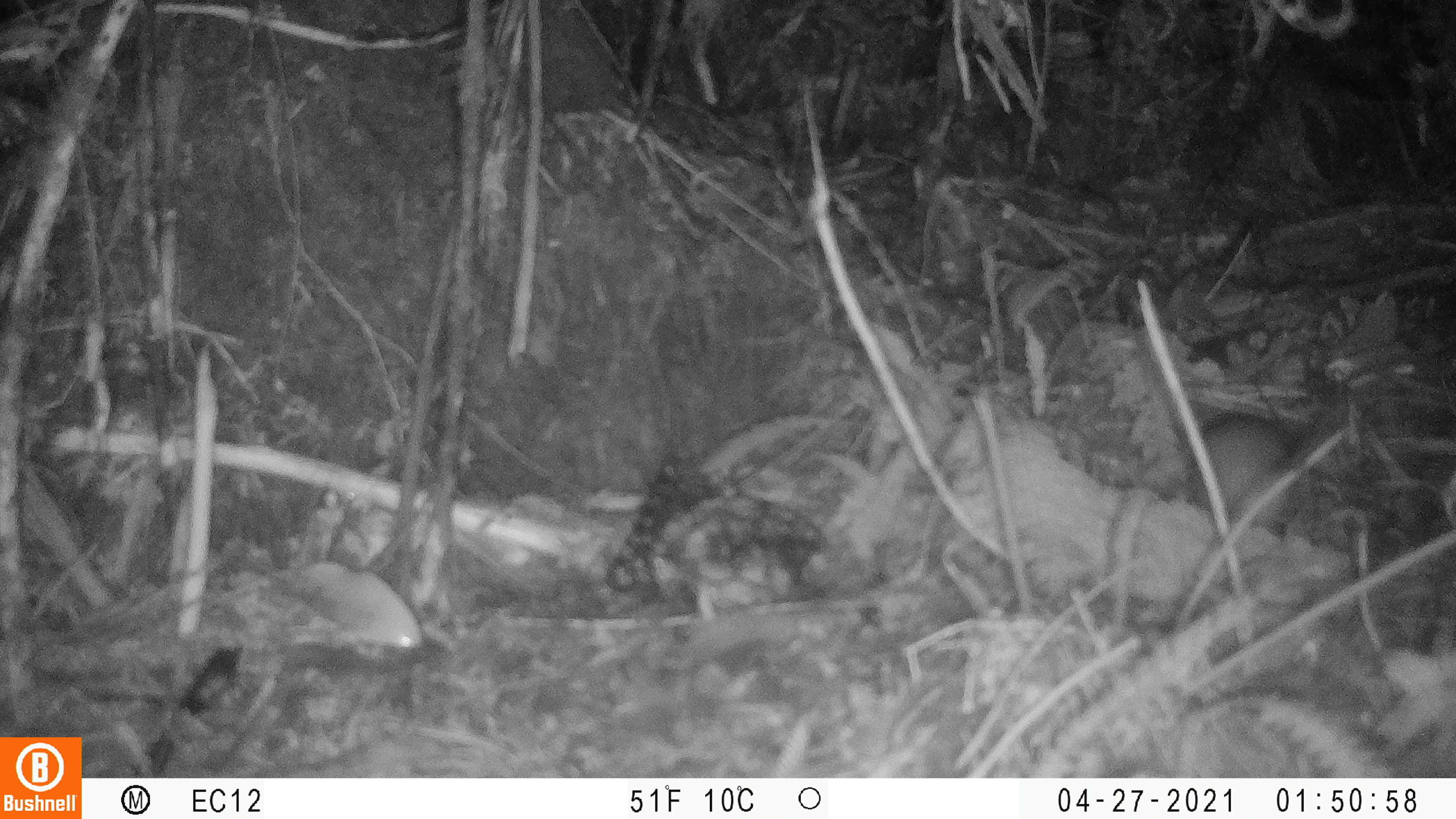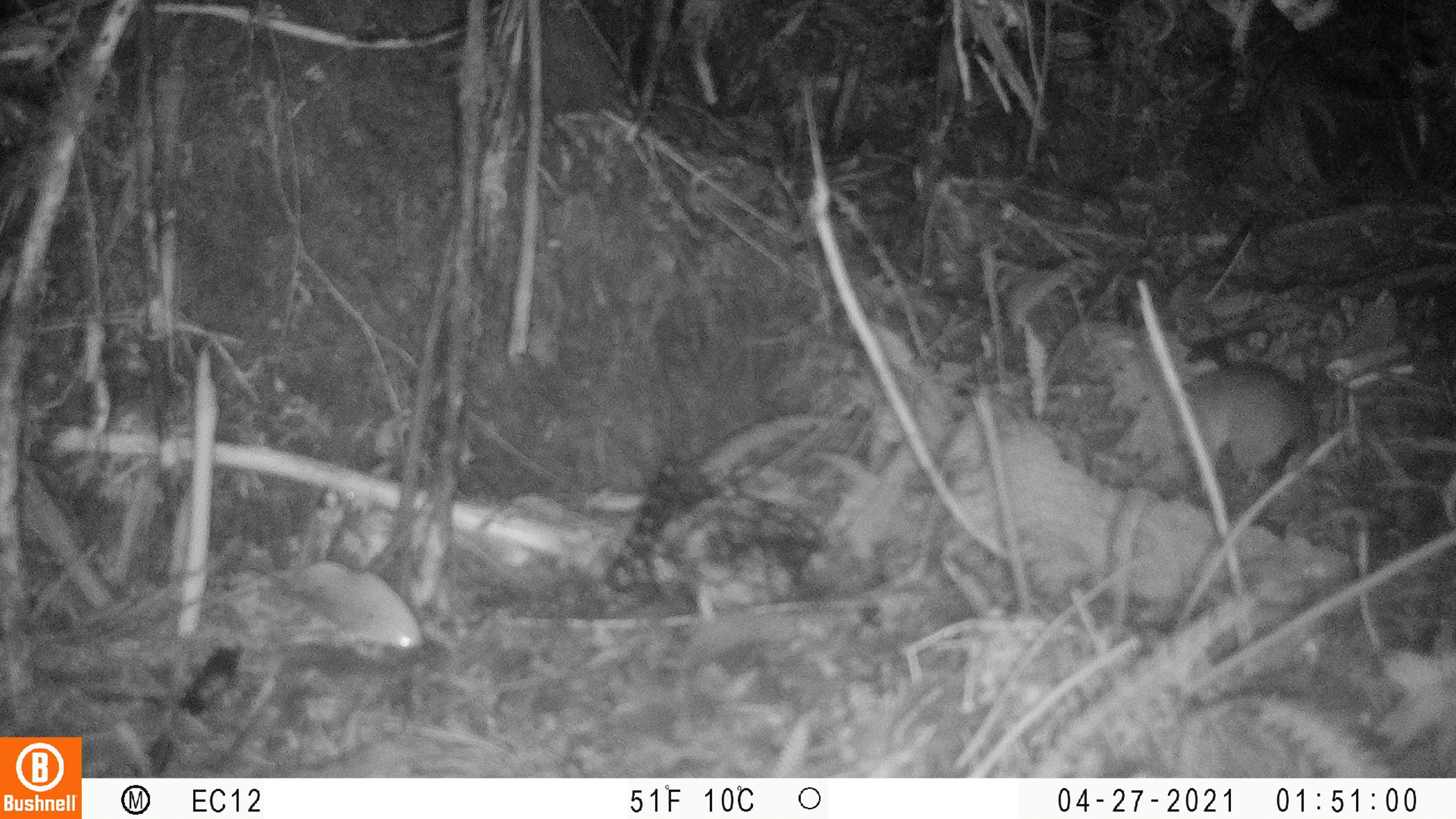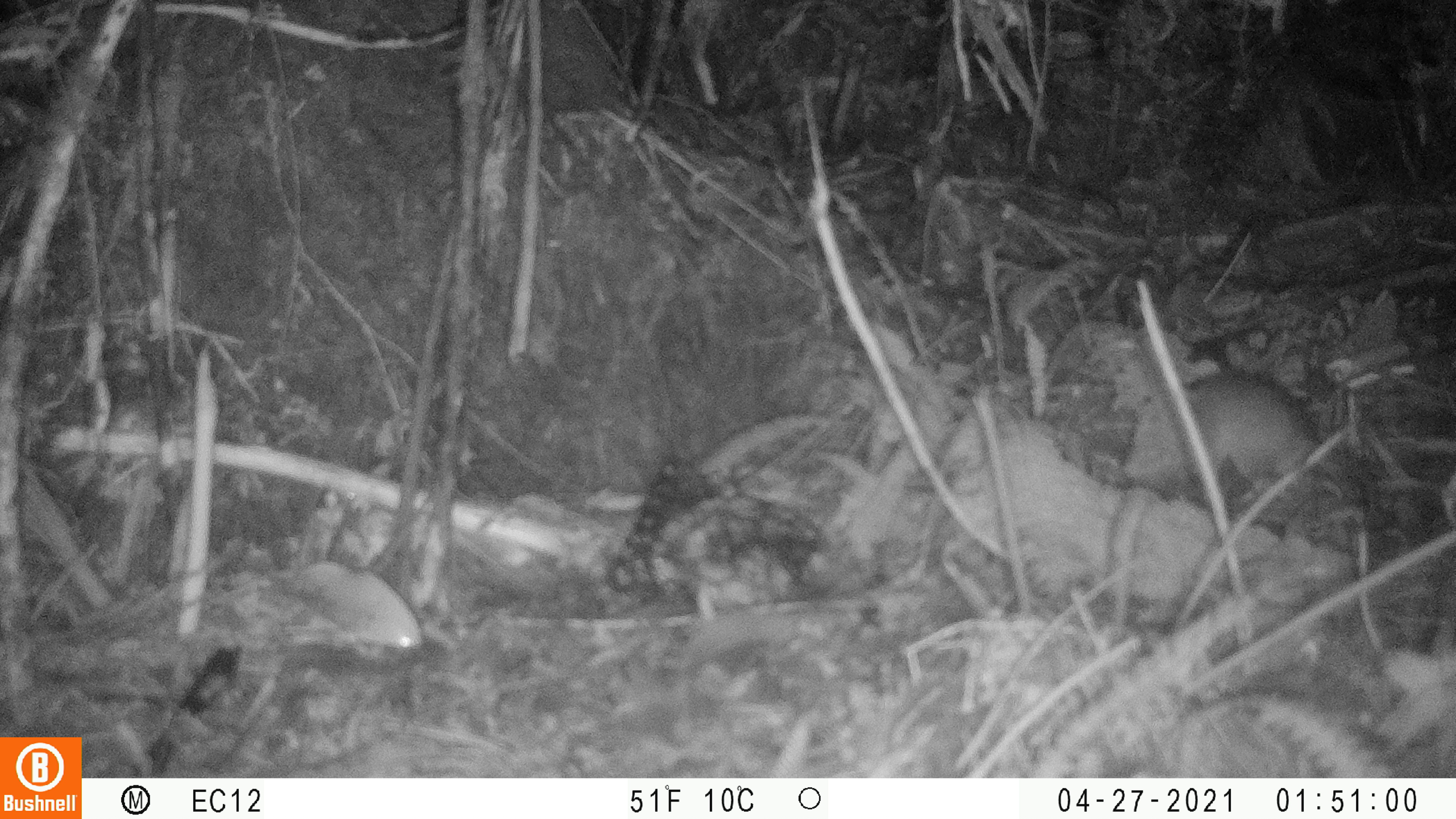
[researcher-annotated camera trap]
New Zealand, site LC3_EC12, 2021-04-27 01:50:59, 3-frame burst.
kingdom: Animalia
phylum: Chordata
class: Mammalia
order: Rodentia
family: Muridae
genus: Rattus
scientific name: Rattus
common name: rat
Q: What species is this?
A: Rat (Rattus).